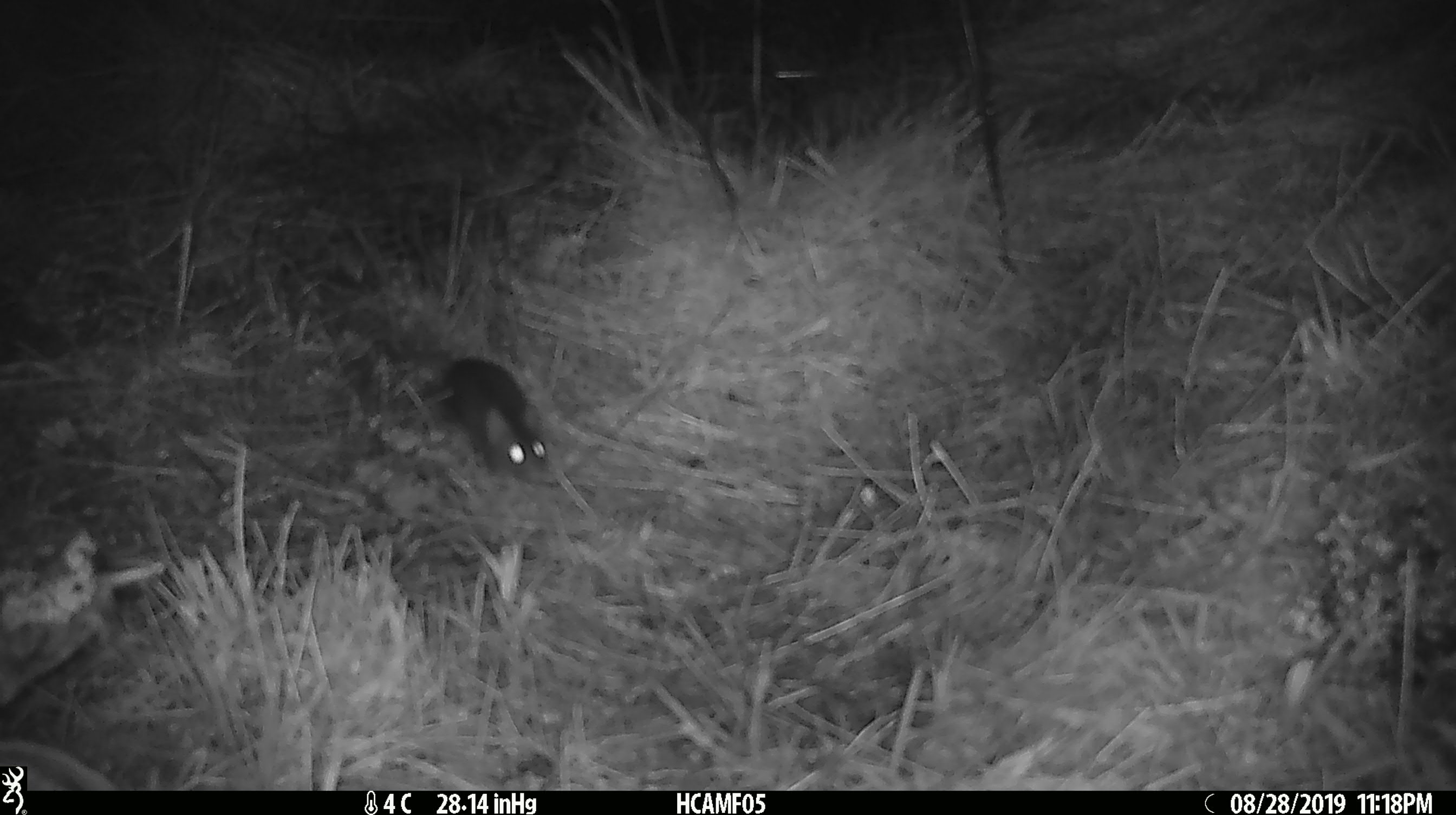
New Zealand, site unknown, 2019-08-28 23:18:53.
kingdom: Animalia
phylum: Chordata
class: Mammalia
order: Rodentia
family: Muridae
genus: Mus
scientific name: Mus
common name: mouse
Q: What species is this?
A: Mouse (Mus).